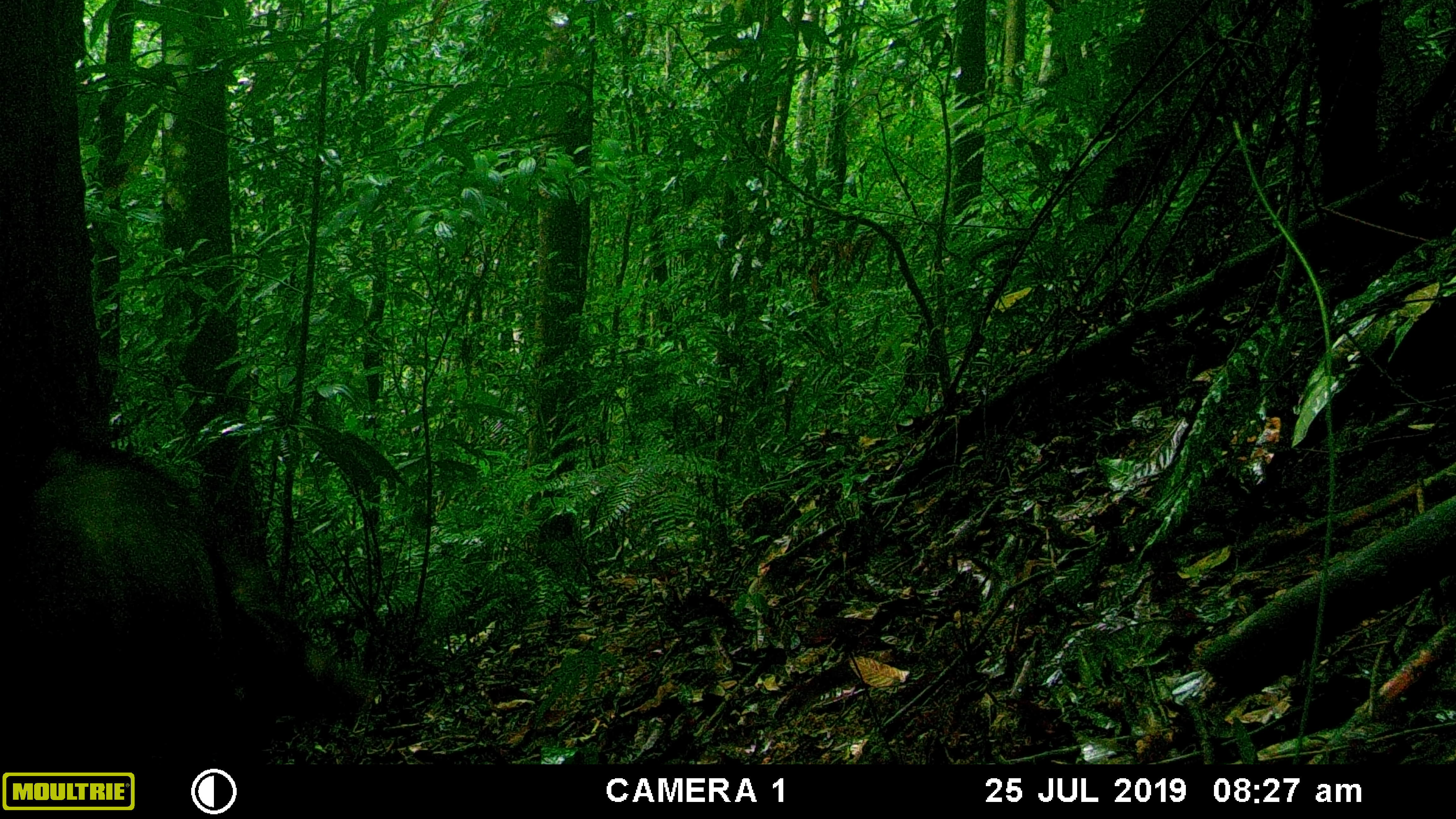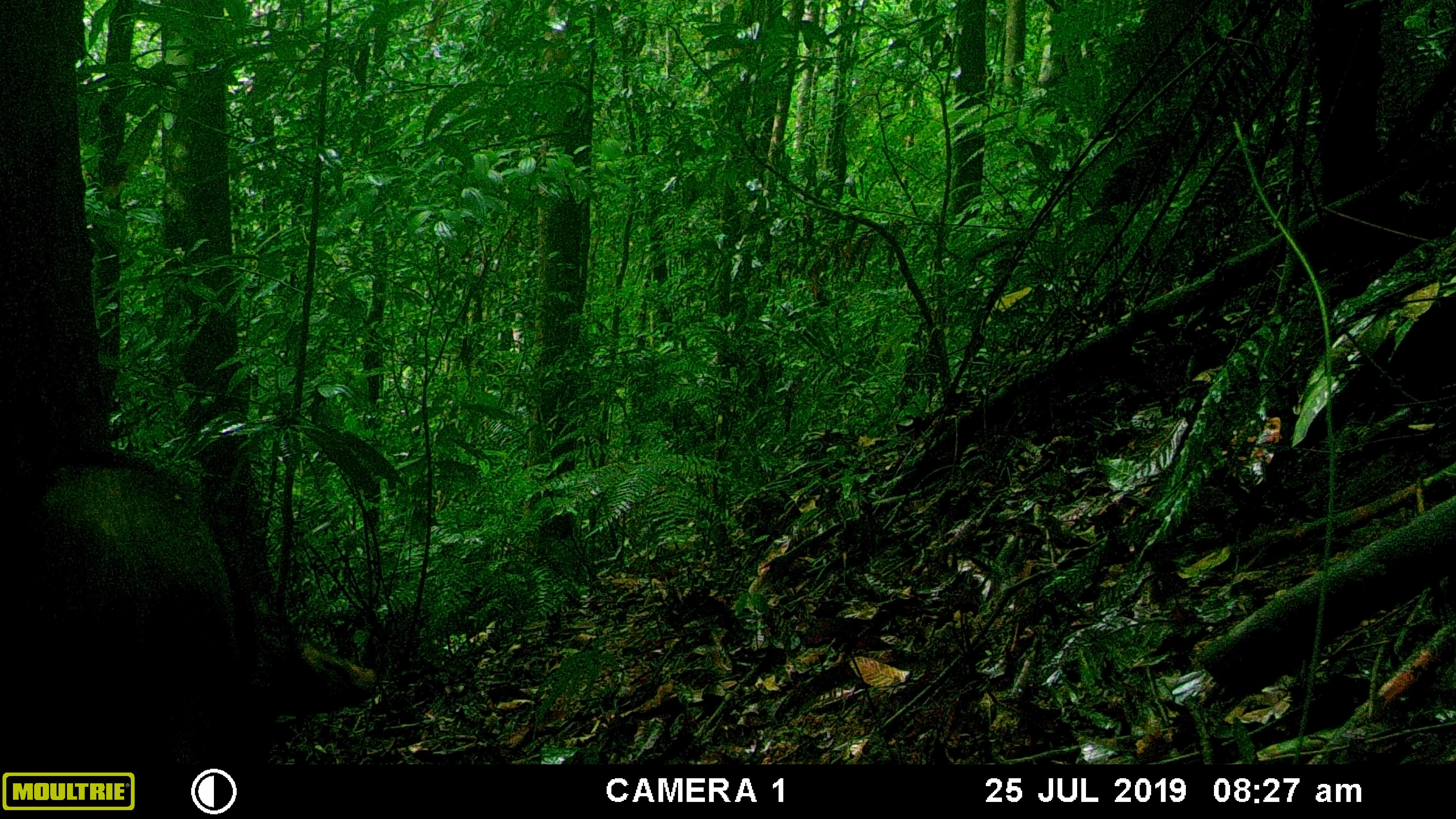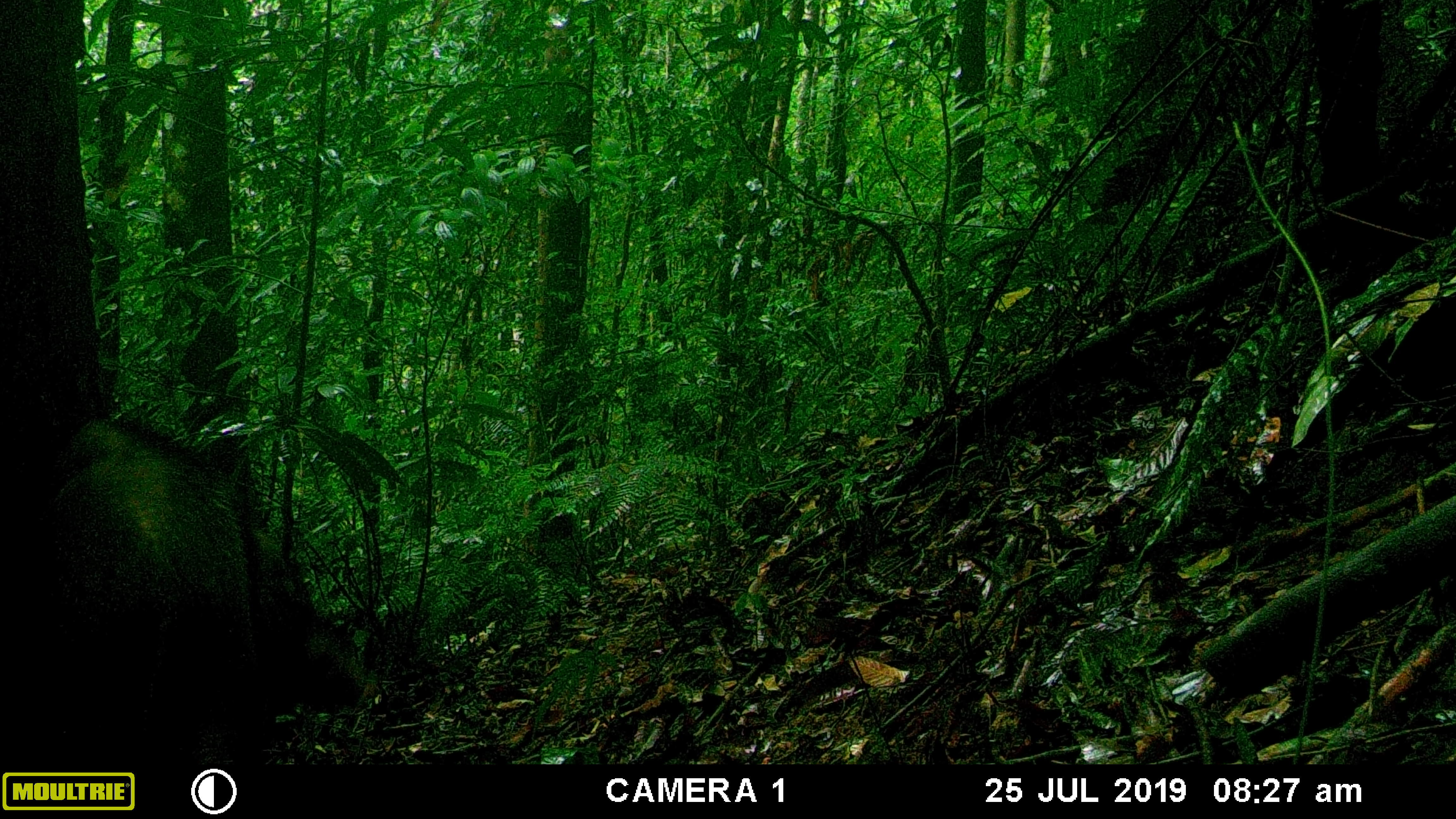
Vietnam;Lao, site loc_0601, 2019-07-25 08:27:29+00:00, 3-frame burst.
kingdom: Animalia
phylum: Chordata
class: Mammalia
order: Artiodactyla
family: Suidae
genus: Sus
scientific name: Sus scrofa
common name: eurasian wild pig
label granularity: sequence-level